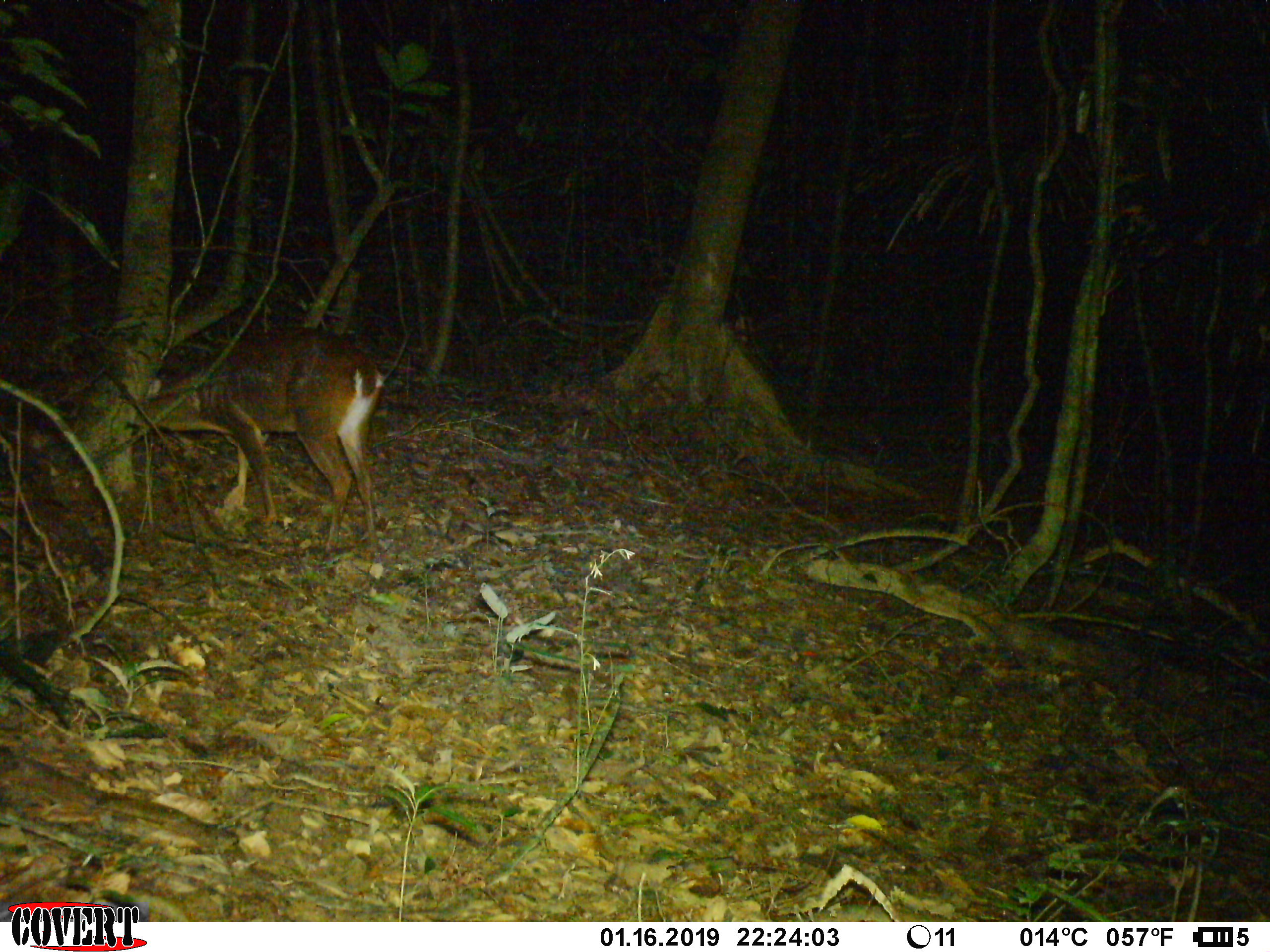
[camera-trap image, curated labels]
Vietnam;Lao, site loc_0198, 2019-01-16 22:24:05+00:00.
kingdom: Animalia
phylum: Chordata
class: Mammalia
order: Artiodactyla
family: Cervidae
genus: Muntiacus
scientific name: Muntiacus vuquangensis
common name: large-antlered muntjac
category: large antlered muntjac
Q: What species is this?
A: Large antlered muntjac (large-antlered muntjac) (Muntiacus vuquangensis).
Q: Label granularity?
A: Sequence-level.